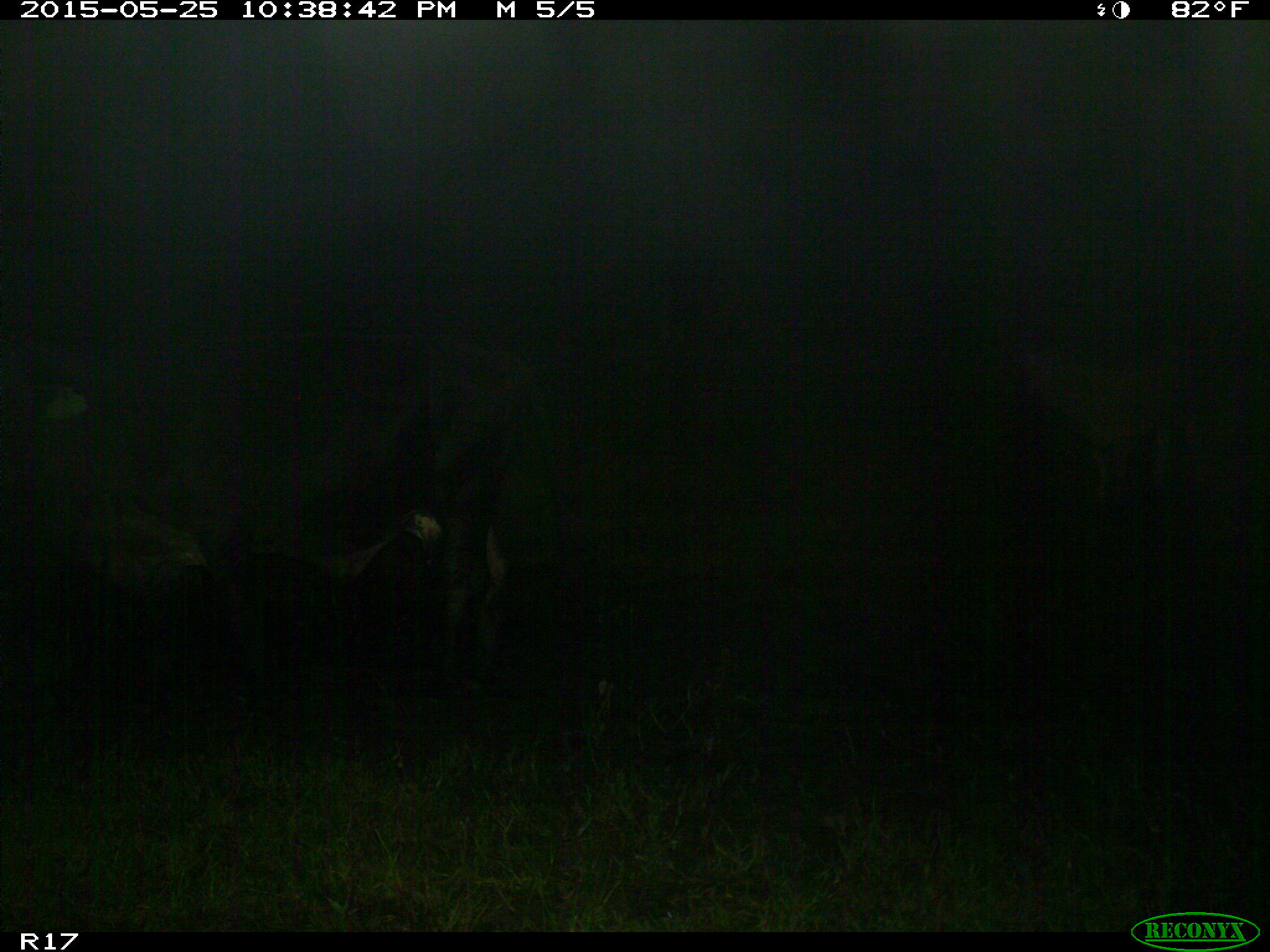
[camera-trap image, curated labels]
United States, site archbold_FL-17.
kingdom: Animalia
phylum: Chordata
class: Mammalia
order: Artiodactyla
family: Bovidae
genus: Bos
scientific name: Bos taurus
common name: domestic cow